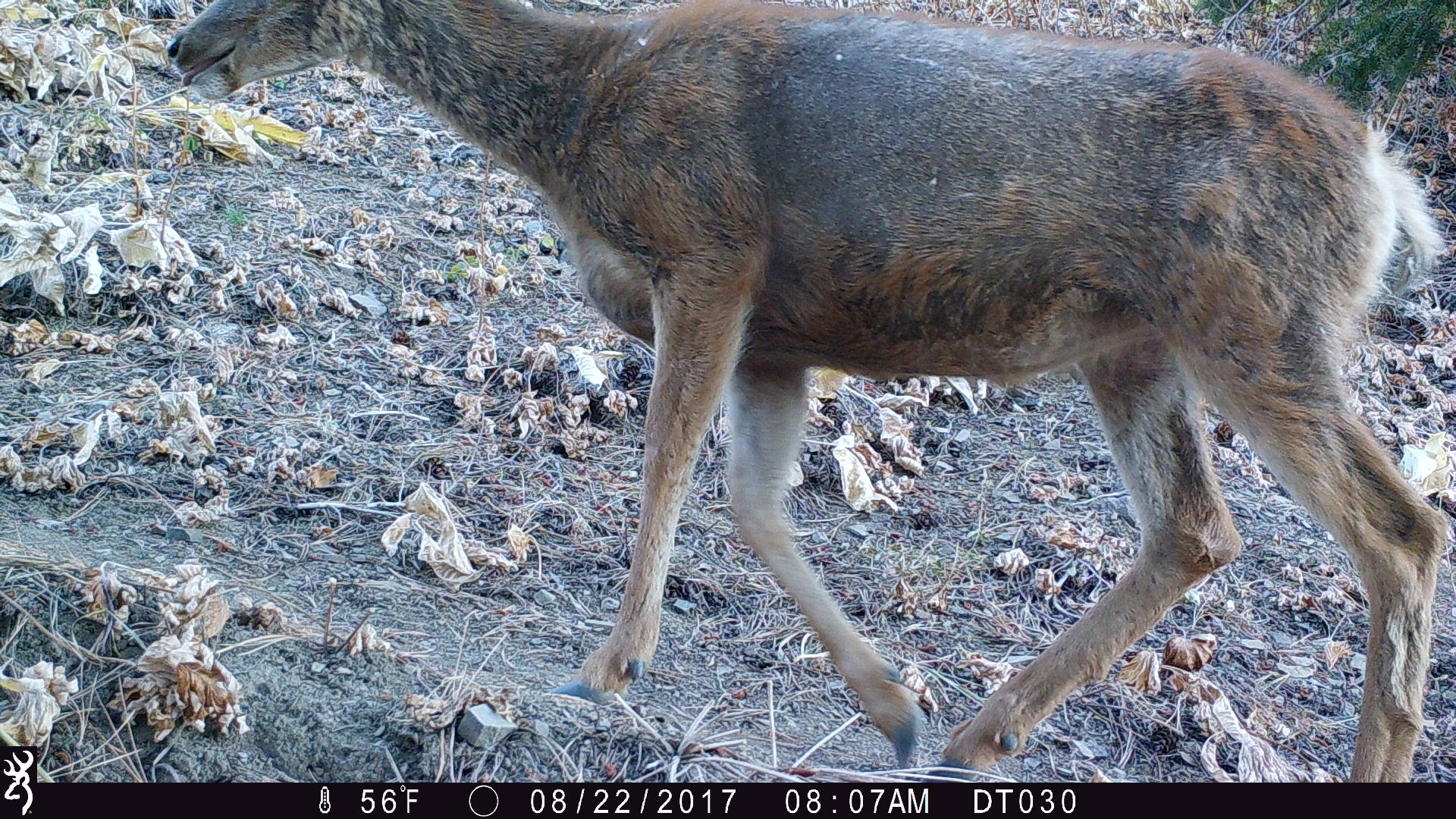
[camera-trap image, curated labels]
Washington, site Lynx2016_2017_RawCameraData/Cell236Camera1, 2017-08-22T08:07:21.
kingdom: Animalia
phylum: Chordata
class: Mammalia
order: Artiodactyla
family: Cervidae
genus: Odocoileus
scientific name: Odocoileus hemionus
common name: mule deer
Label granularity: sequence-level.